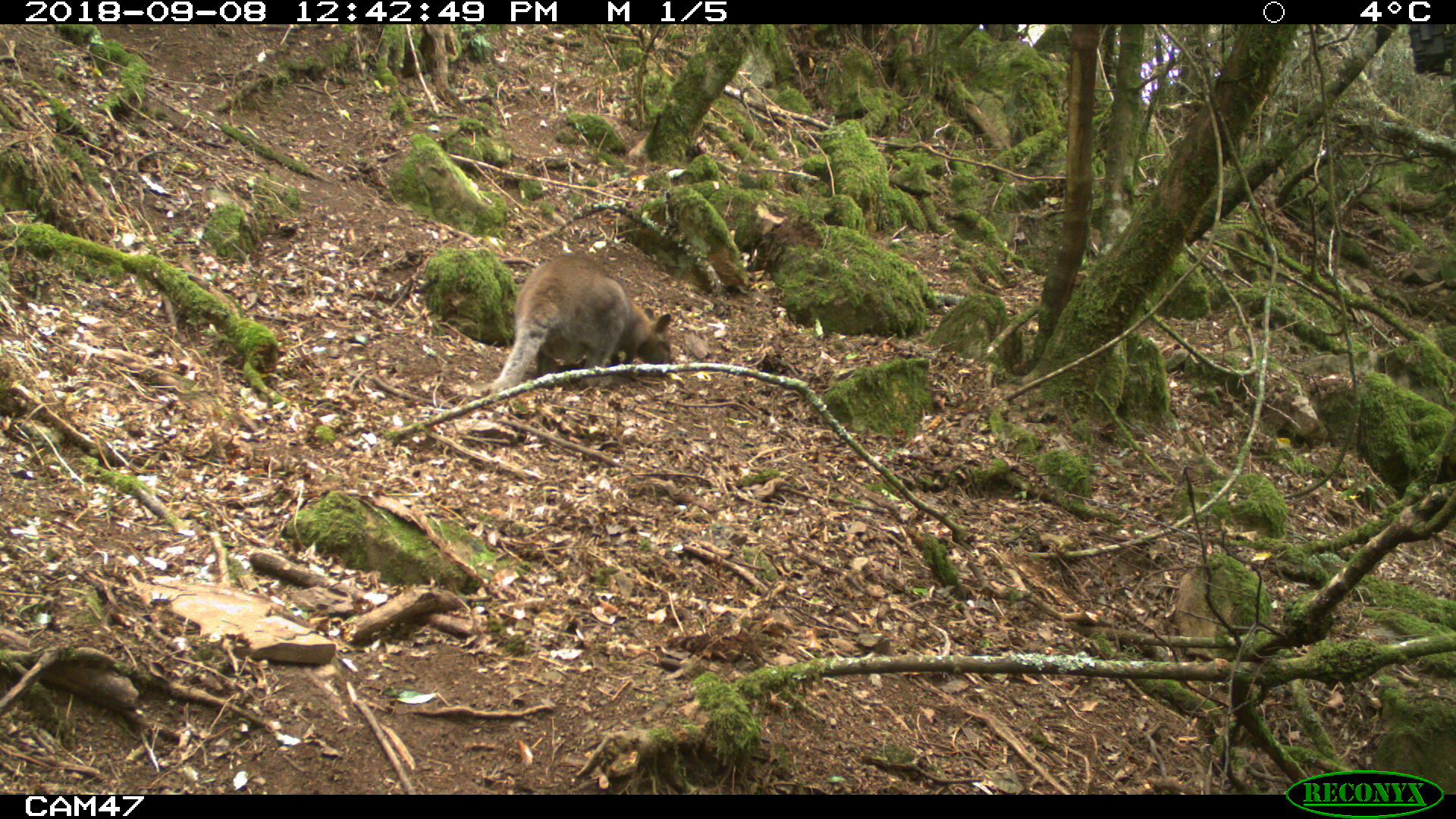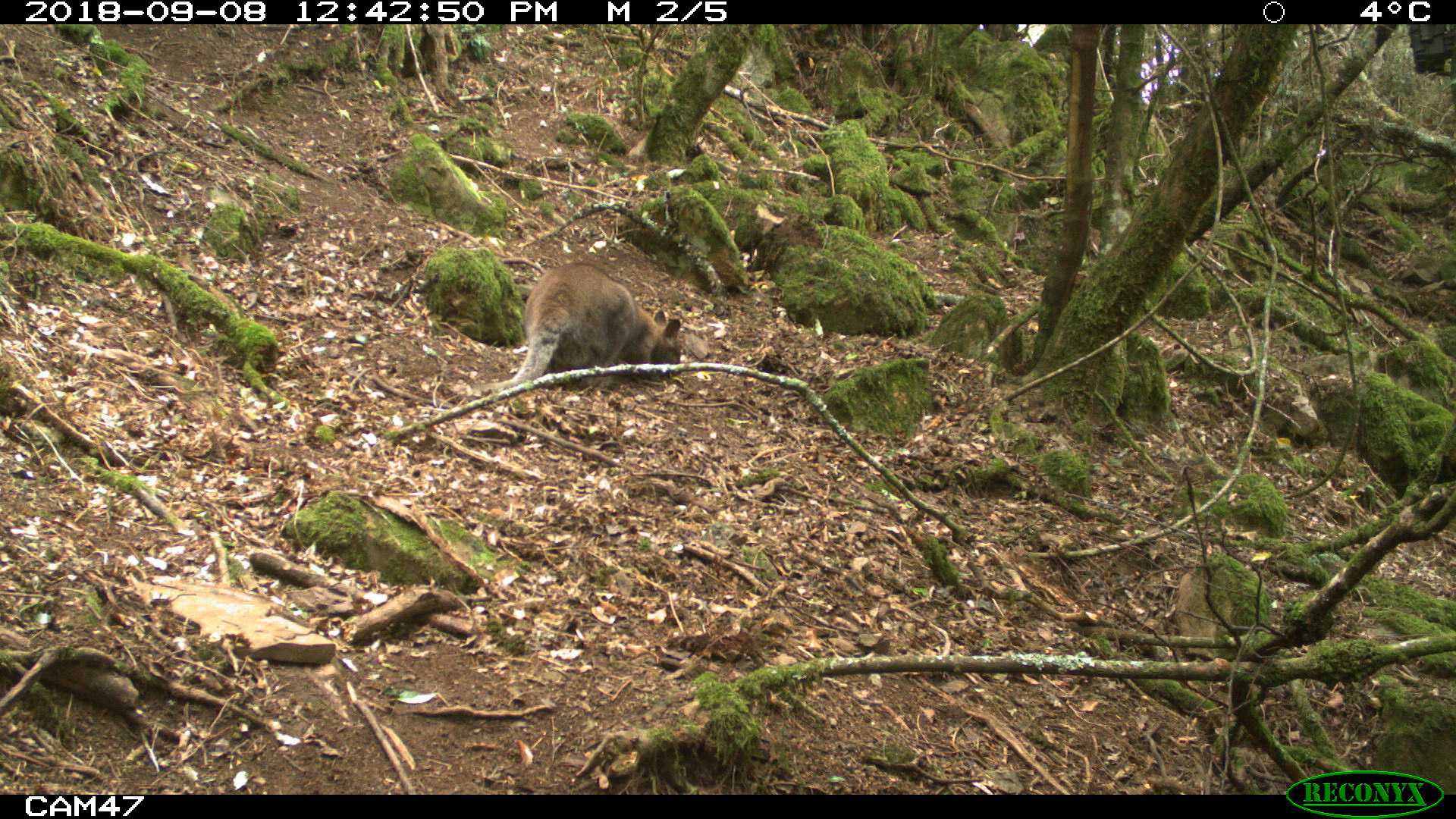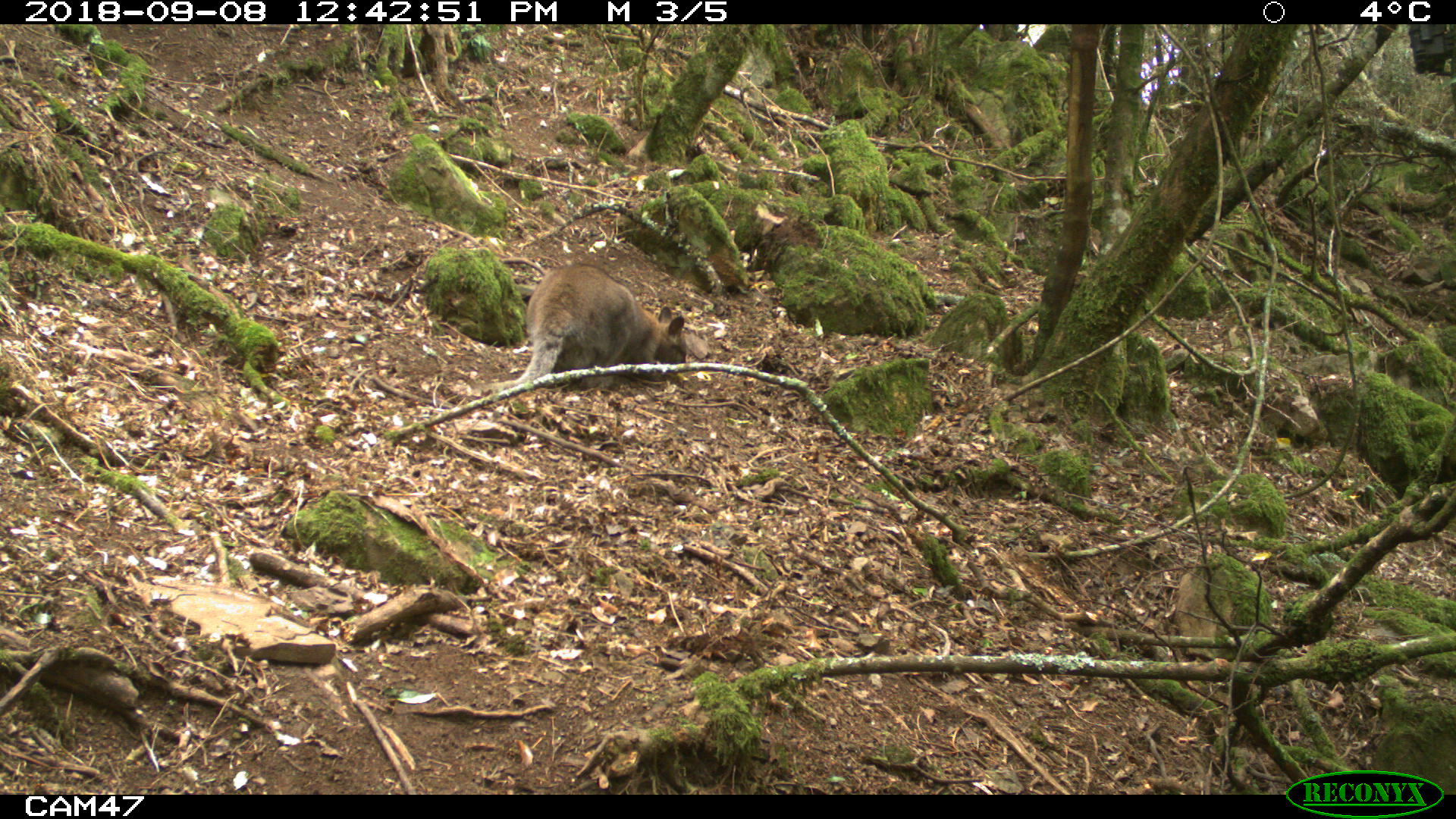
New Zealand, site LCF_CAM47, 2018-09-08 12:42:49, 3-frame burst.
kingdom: Animalia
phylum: Chordata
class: Mammalia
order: Diprotodontia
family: Macropodidae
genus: Notamacropus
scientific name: Notamacropus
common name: wallaby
Wallaby (Notamacropus).